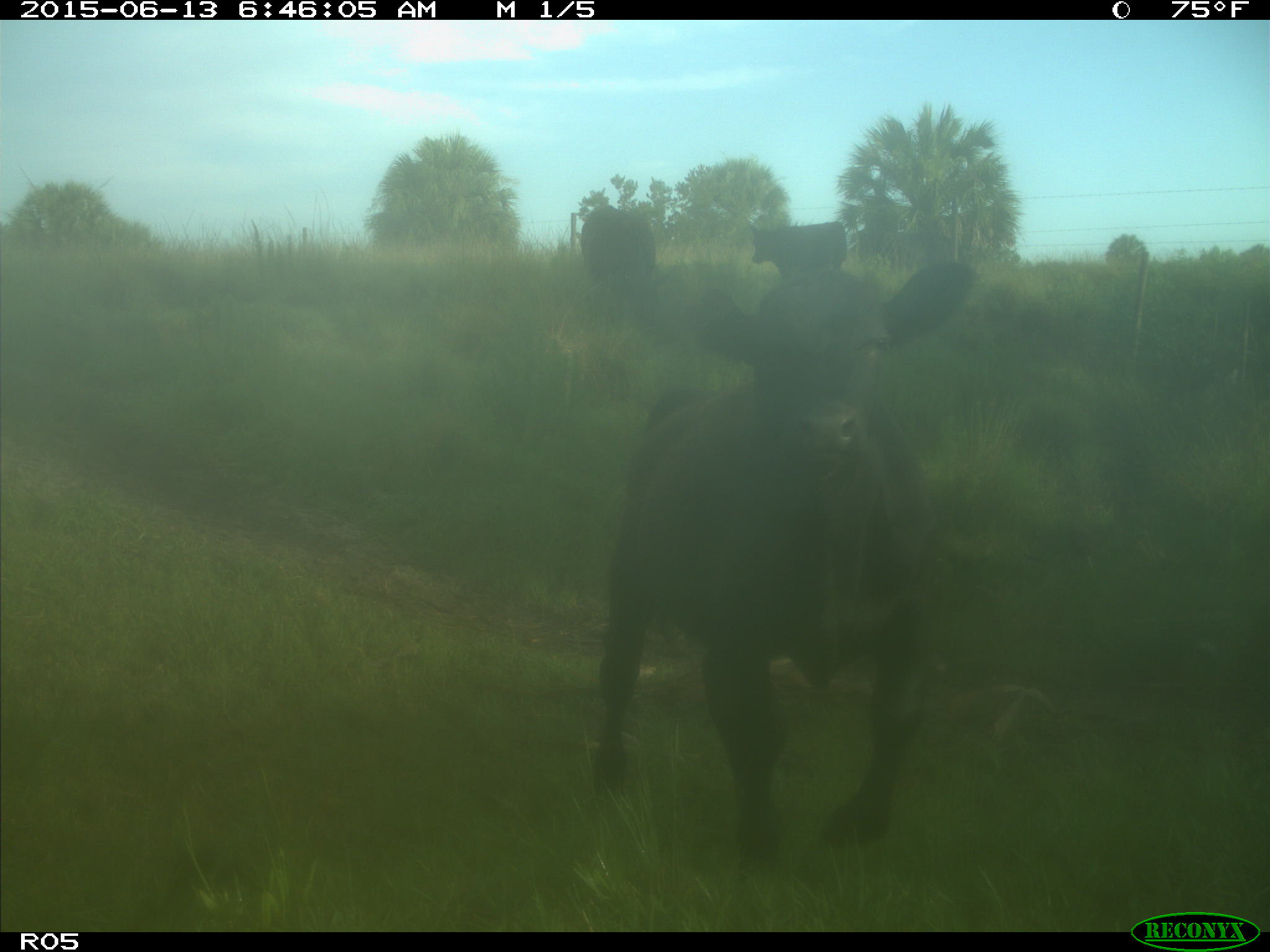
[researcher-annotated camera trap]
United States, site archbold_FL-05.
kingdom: Animalia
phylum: Chordata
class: Mammalia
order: Artiodactyla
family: Bovidae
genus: Bos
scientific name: Bos taurus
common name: domestic cow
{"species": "Bos taurus (domestic cow)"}